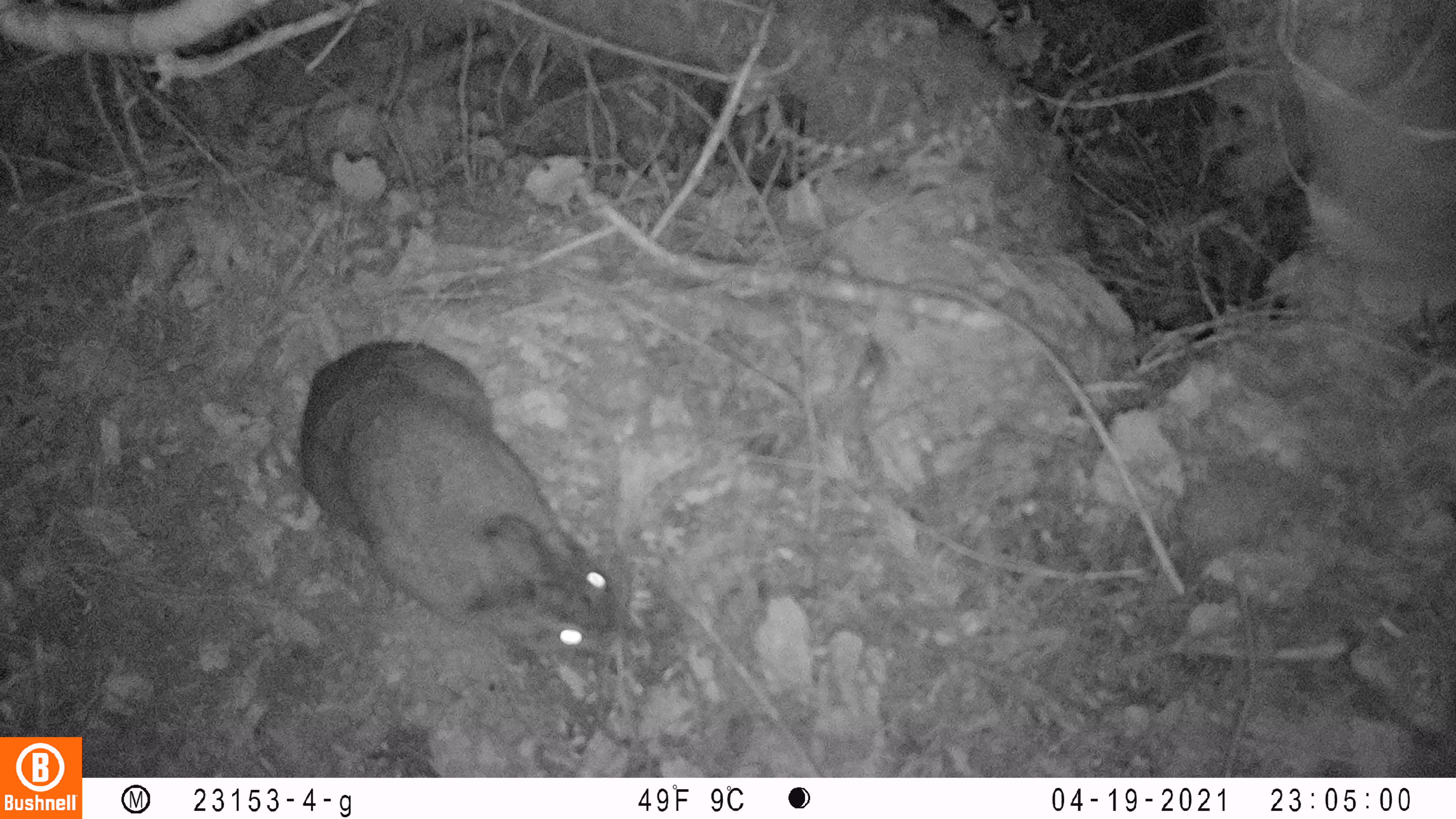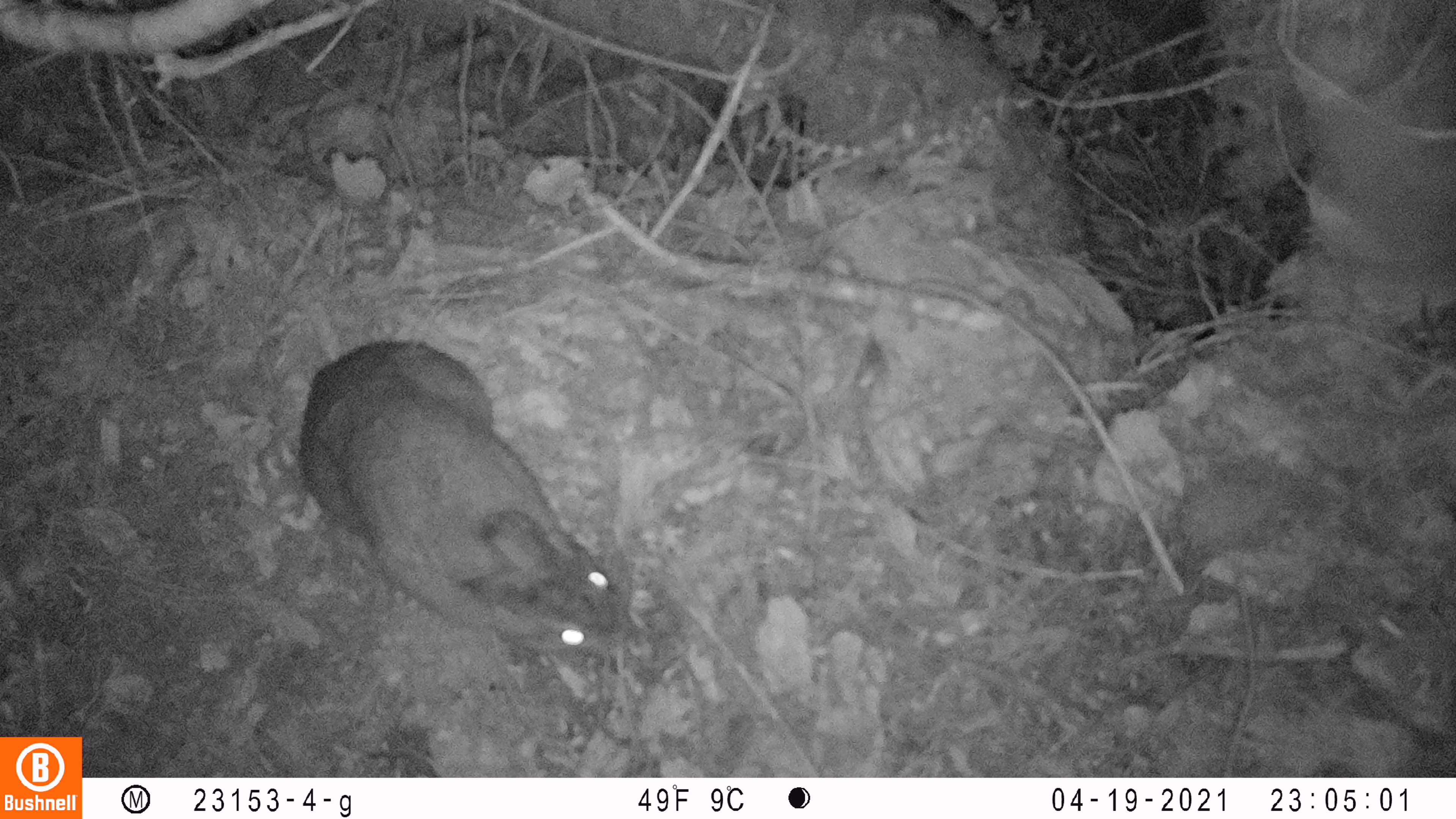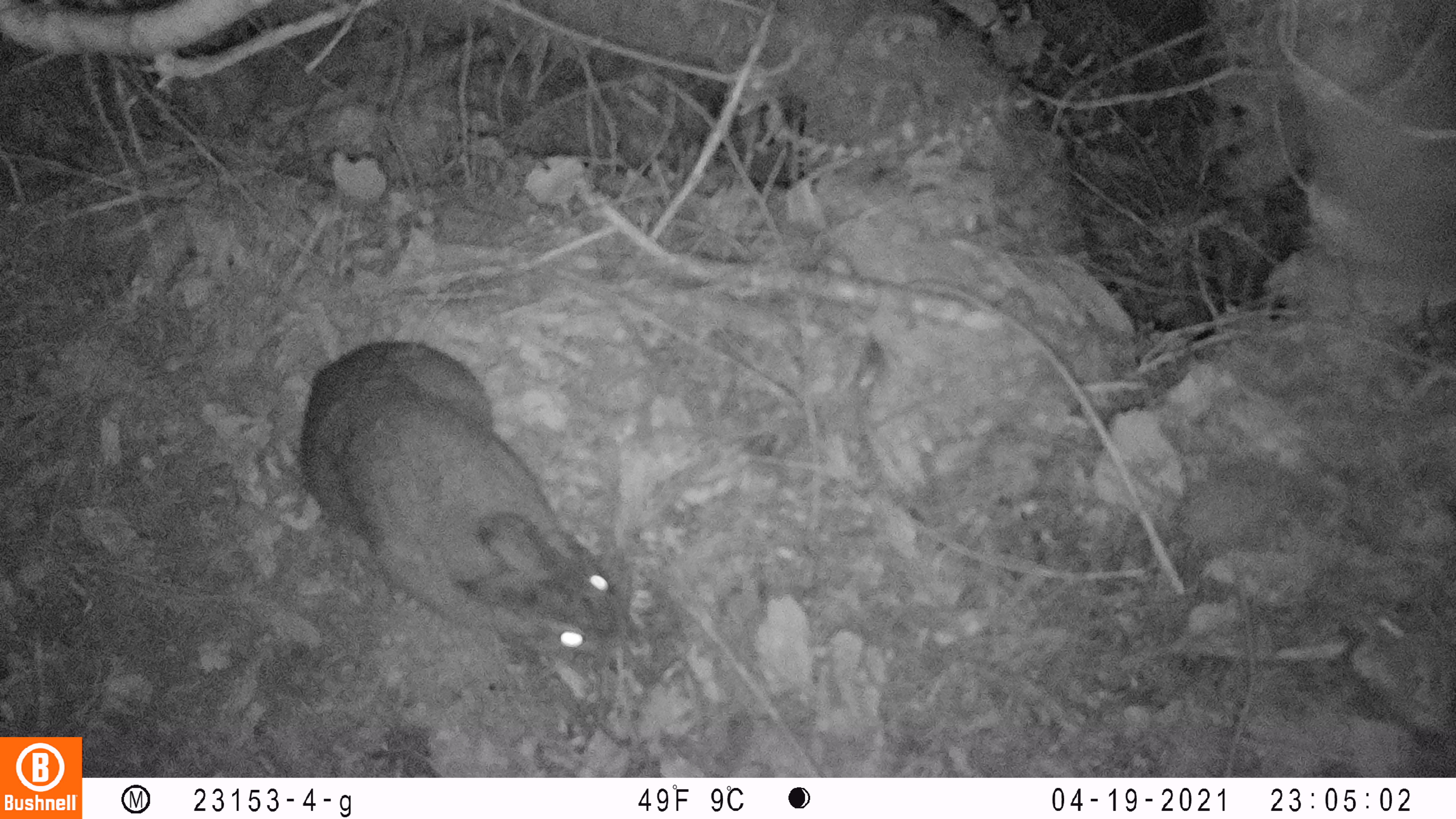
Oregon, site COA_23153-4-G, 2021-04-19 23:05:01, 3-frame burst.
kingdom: Animalia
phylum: Chordata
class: Mammalia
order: Lagomorpha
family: Leporidae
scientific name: Leporidae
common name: hares and rabbits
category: leporidae family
Leporidae family (hares and rabbits) (Leporidae).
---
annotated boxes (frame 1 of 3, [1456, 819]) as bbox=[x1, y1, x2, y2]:
leporidae family: bbox=[277, 329, 636, 678]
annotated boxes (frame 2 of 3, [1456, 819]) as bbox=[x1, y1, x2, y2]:
leporidae family: bbox=[287, 327, 624, 670]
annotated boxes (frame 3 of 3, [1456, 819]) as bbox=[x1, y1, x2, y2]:
leporidae family: bbox=[288, 336, 631, 666]